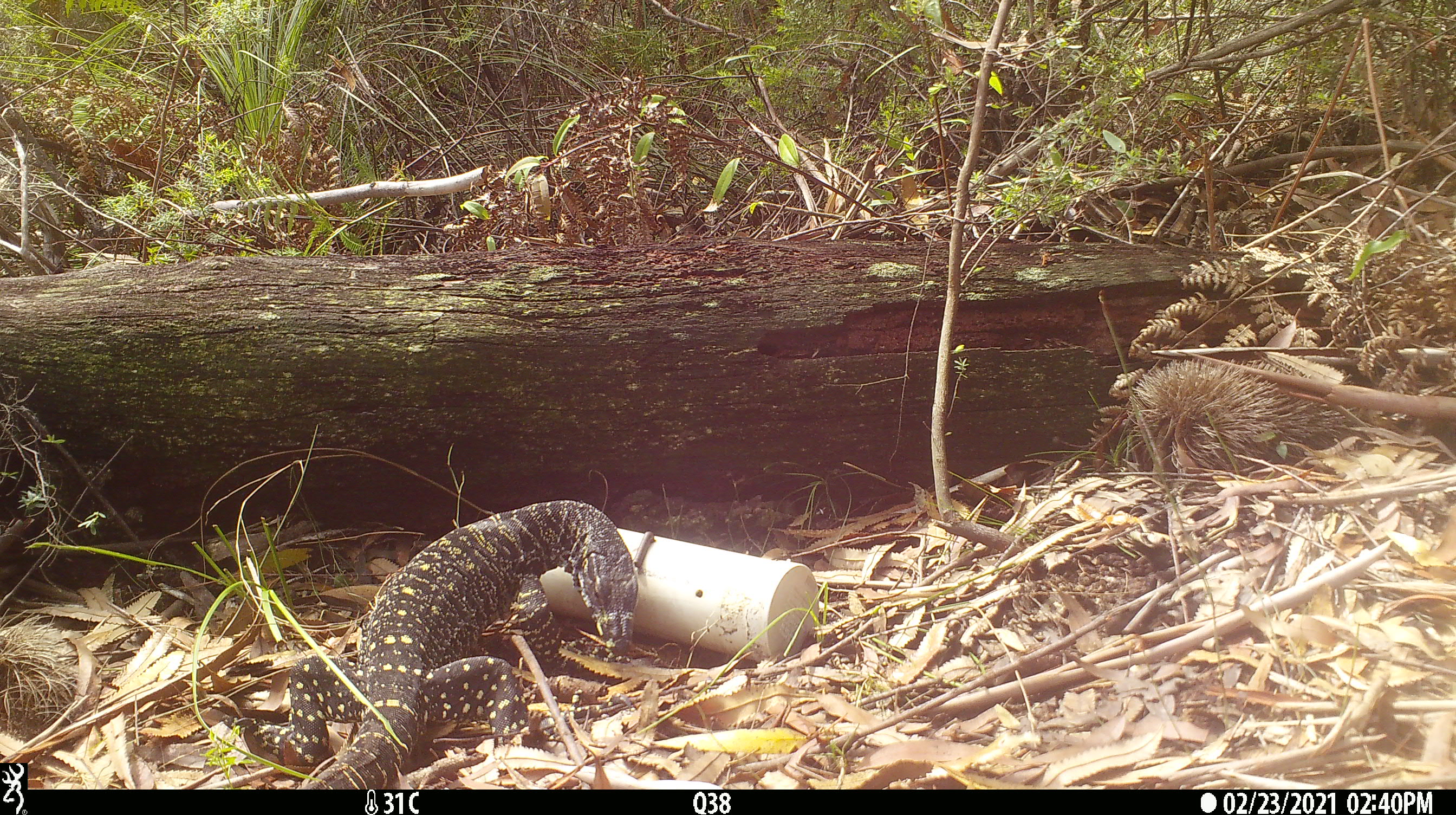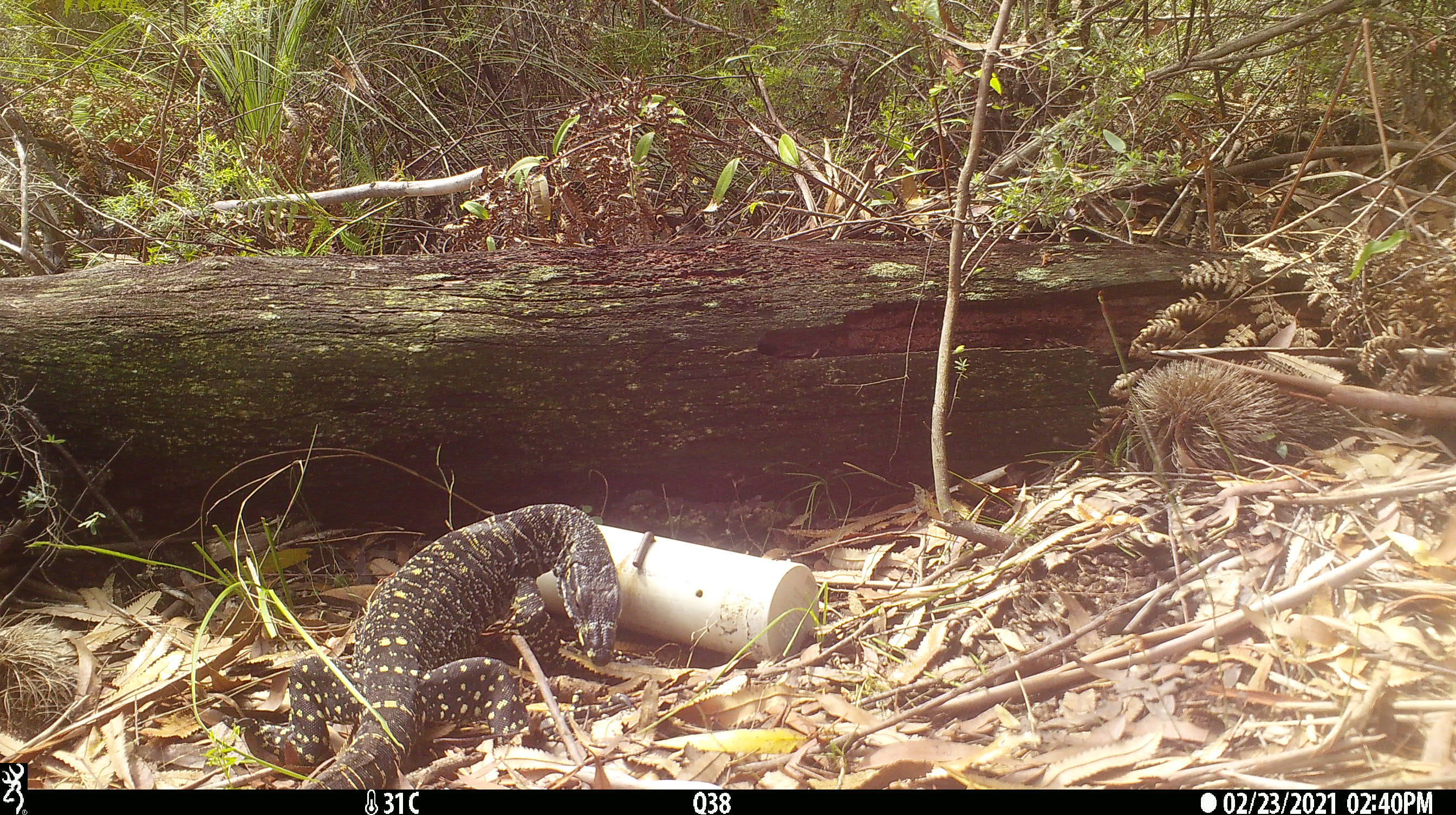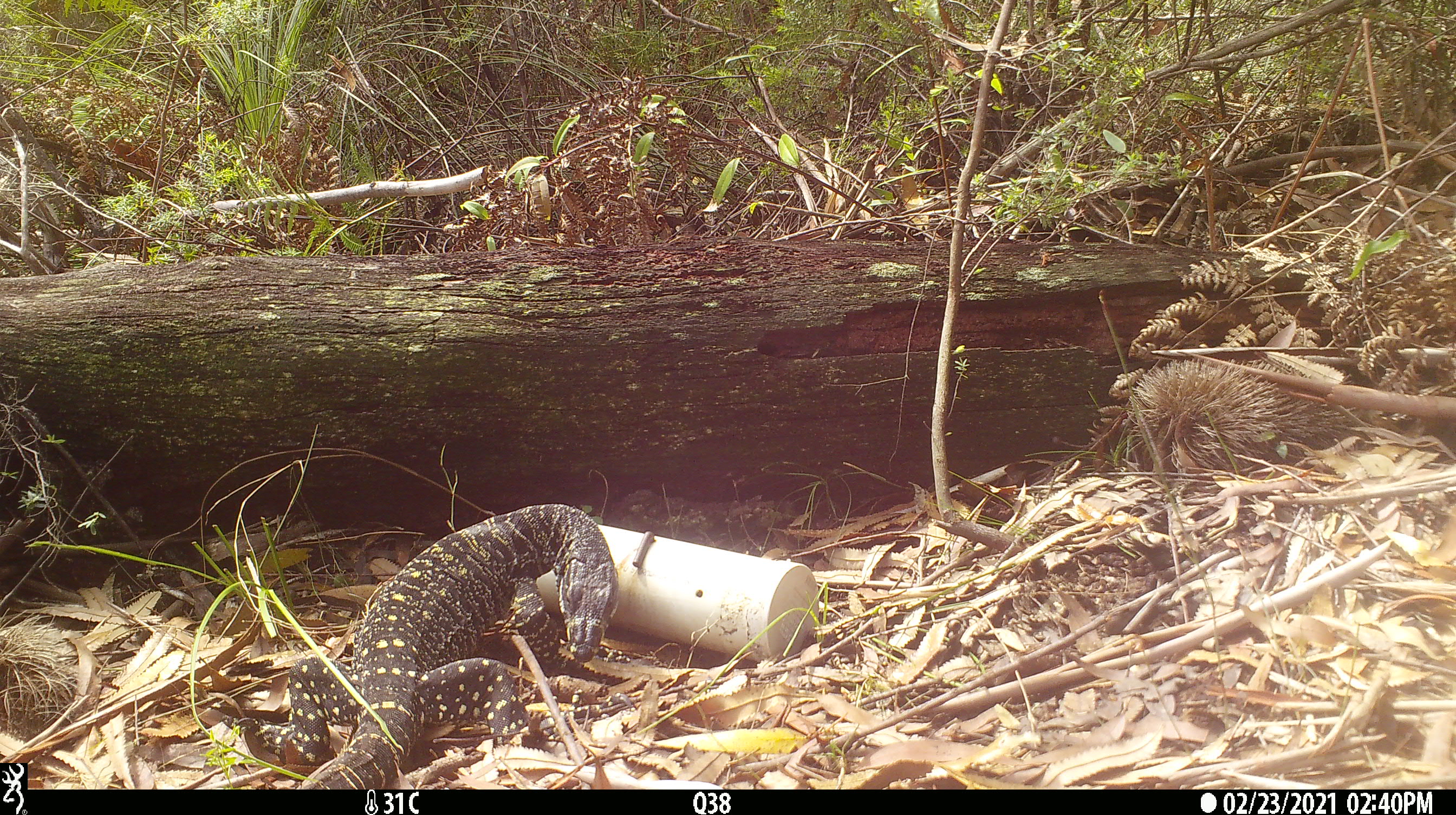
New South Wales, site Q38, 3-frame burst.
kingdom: Animalia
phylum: Chordata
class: Reptilia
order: Squamata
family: Varanidae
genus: Varanus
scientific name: Varanus varius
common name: lace monitor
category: goanna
Goanna (lace monitor) (Varanus varius).